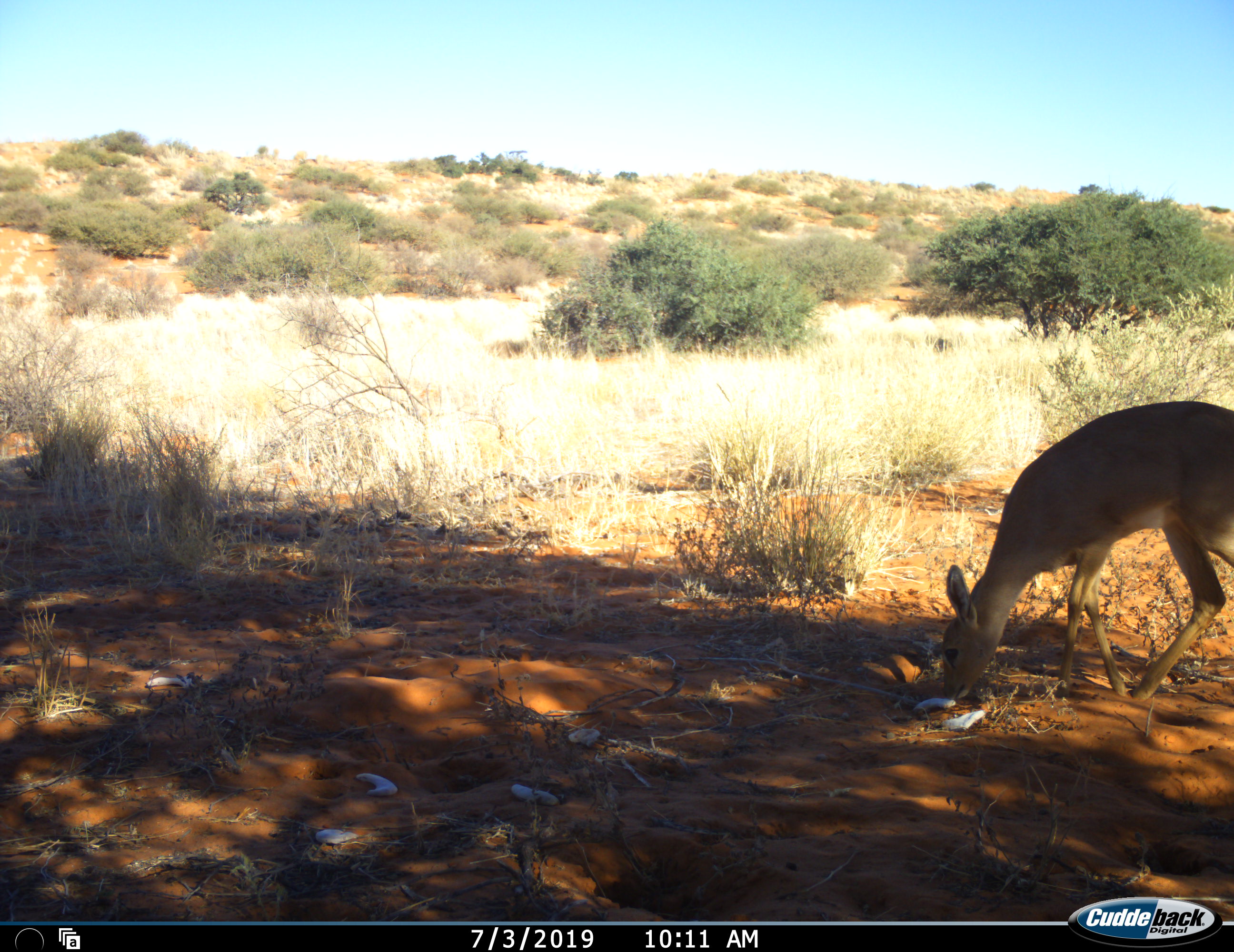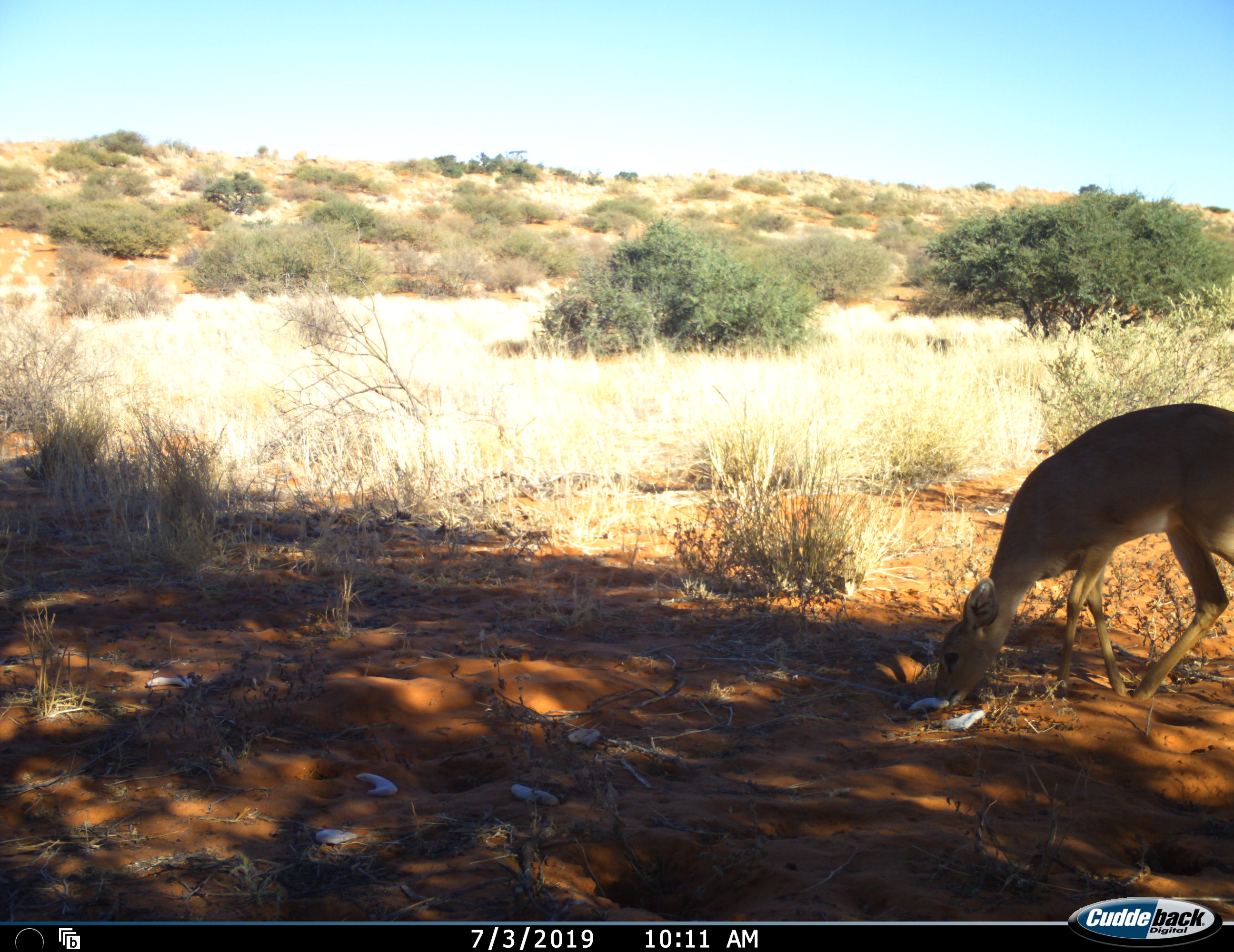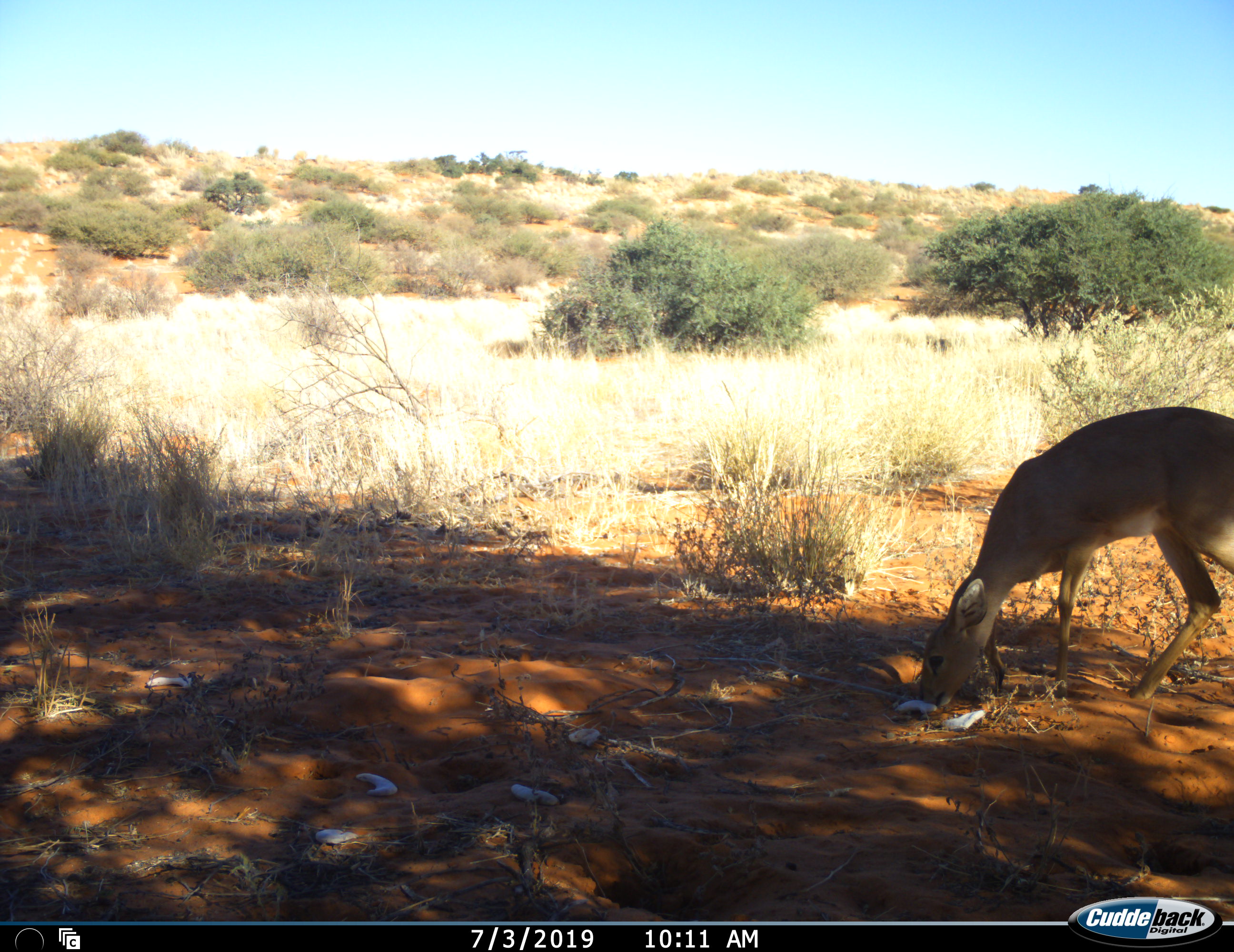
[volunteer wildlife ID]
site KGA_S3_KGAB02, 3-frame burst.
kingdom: Animalia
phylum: Chordata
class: Mammalia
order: Artiodactyla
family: Bovidae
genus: Raphicerus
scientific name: Raphicerus campestris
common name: steenbok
Steenbok (Raphicerus campestris), count 1. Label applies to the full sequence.